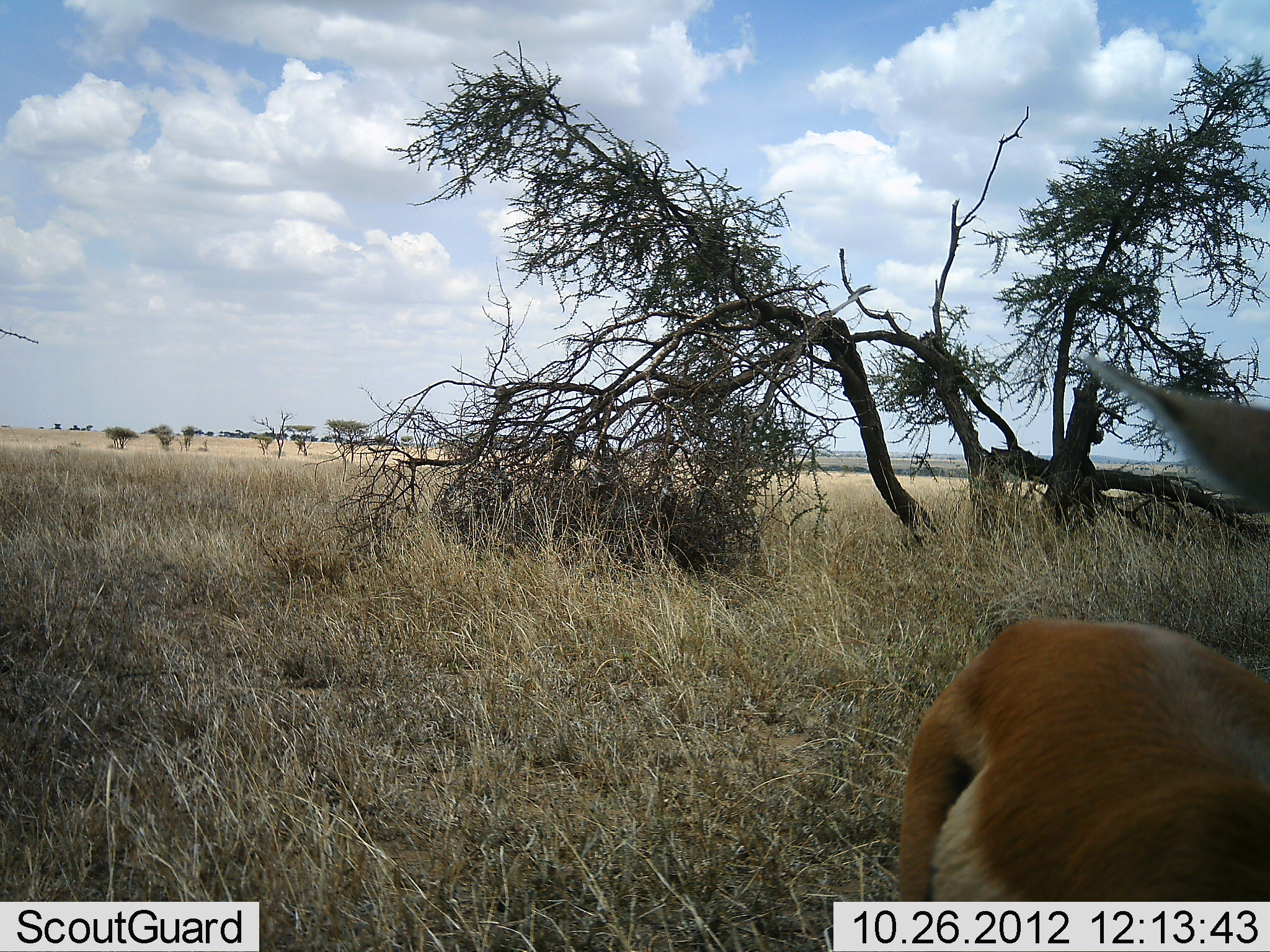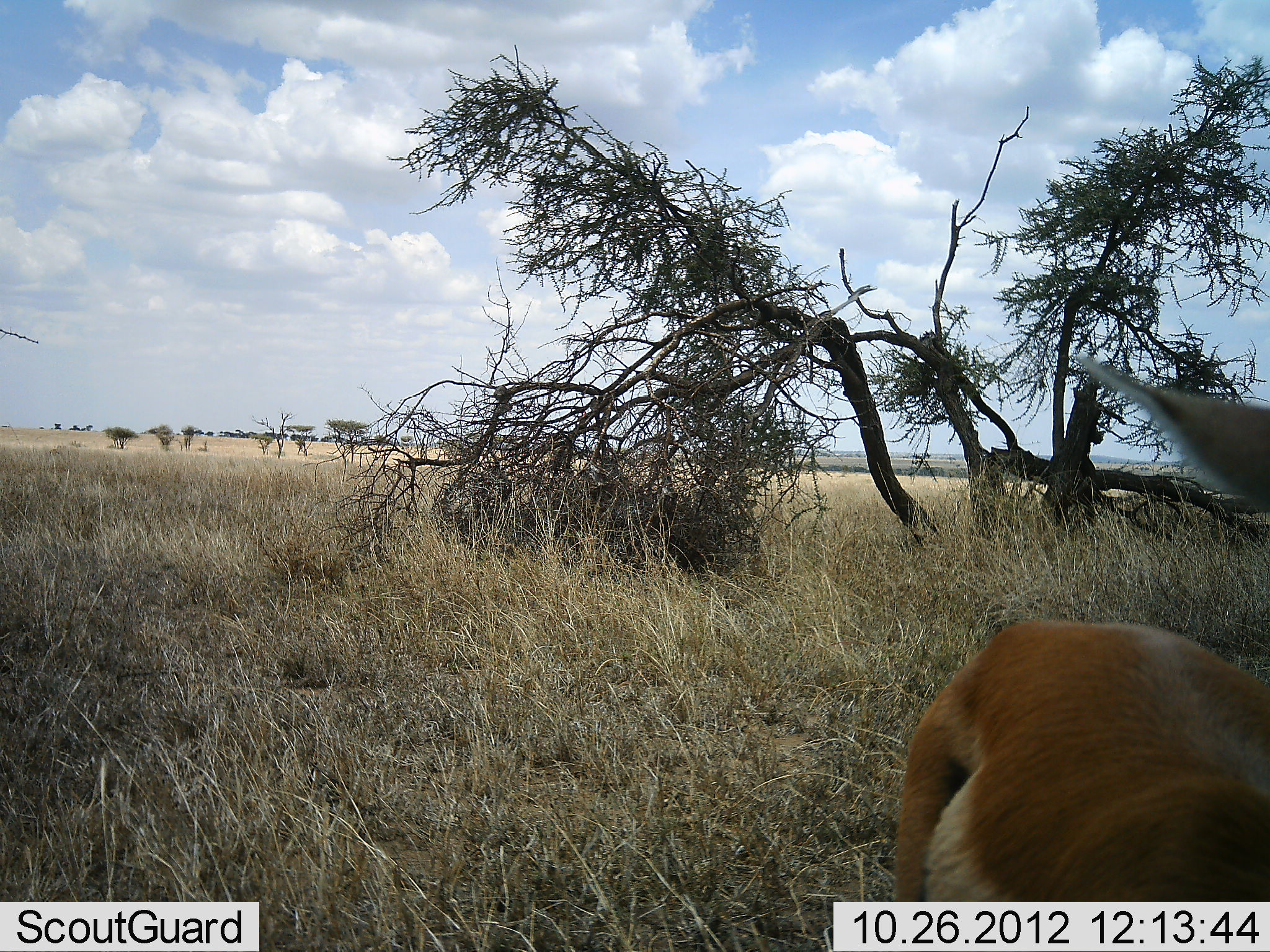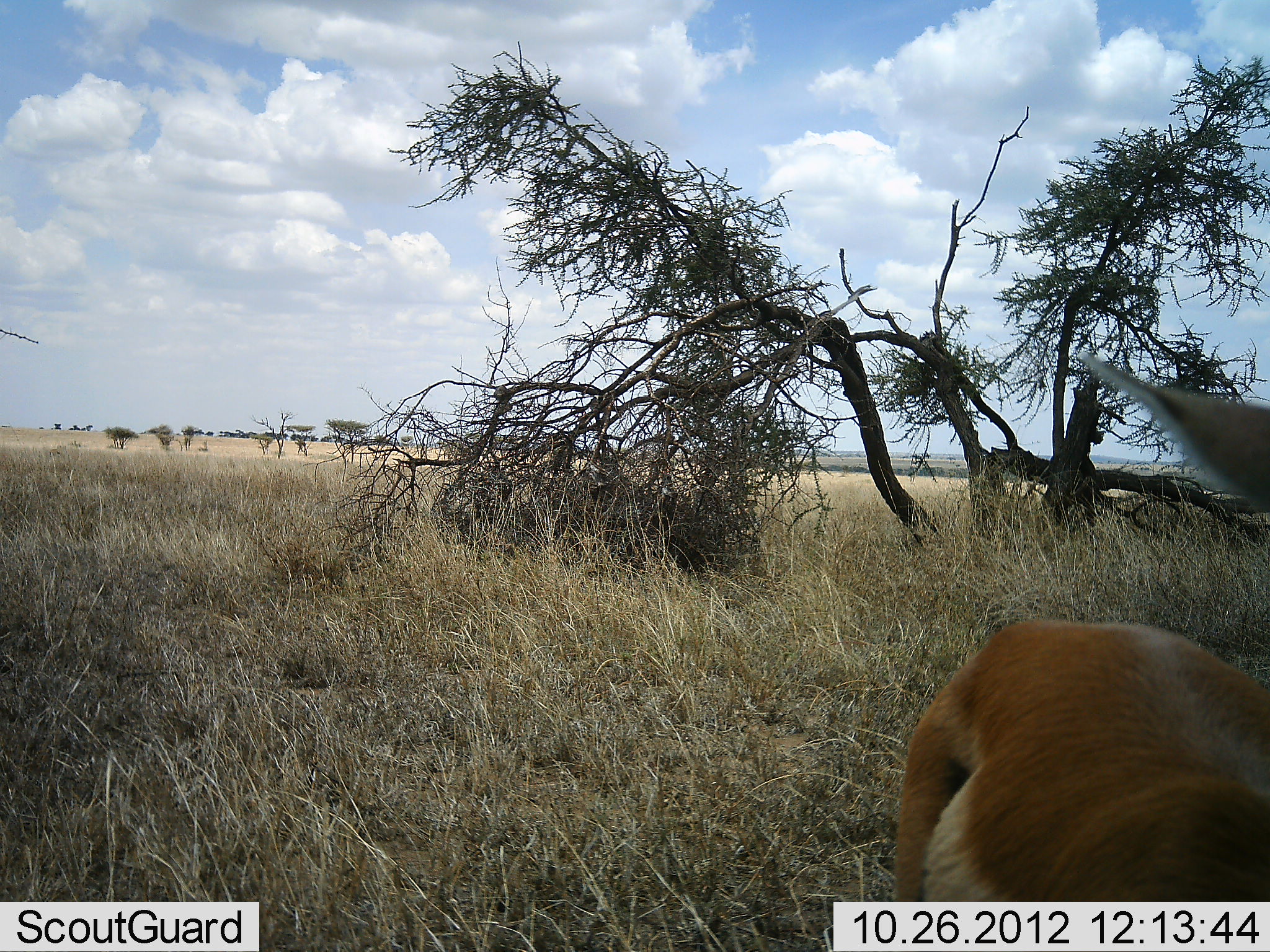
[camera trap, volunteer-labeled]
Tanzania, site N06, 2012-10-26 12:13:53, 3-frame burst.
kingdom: Animalia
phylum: Chordata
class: Mammalia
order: Artiodactyla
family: Bovidae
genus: Eudorcas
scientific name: Eudorcas thomsonii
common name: thomson's gazelle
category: gazellethomsons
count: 1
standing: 100%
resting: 0%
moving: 0%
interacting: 0%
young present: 0%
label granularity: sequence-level